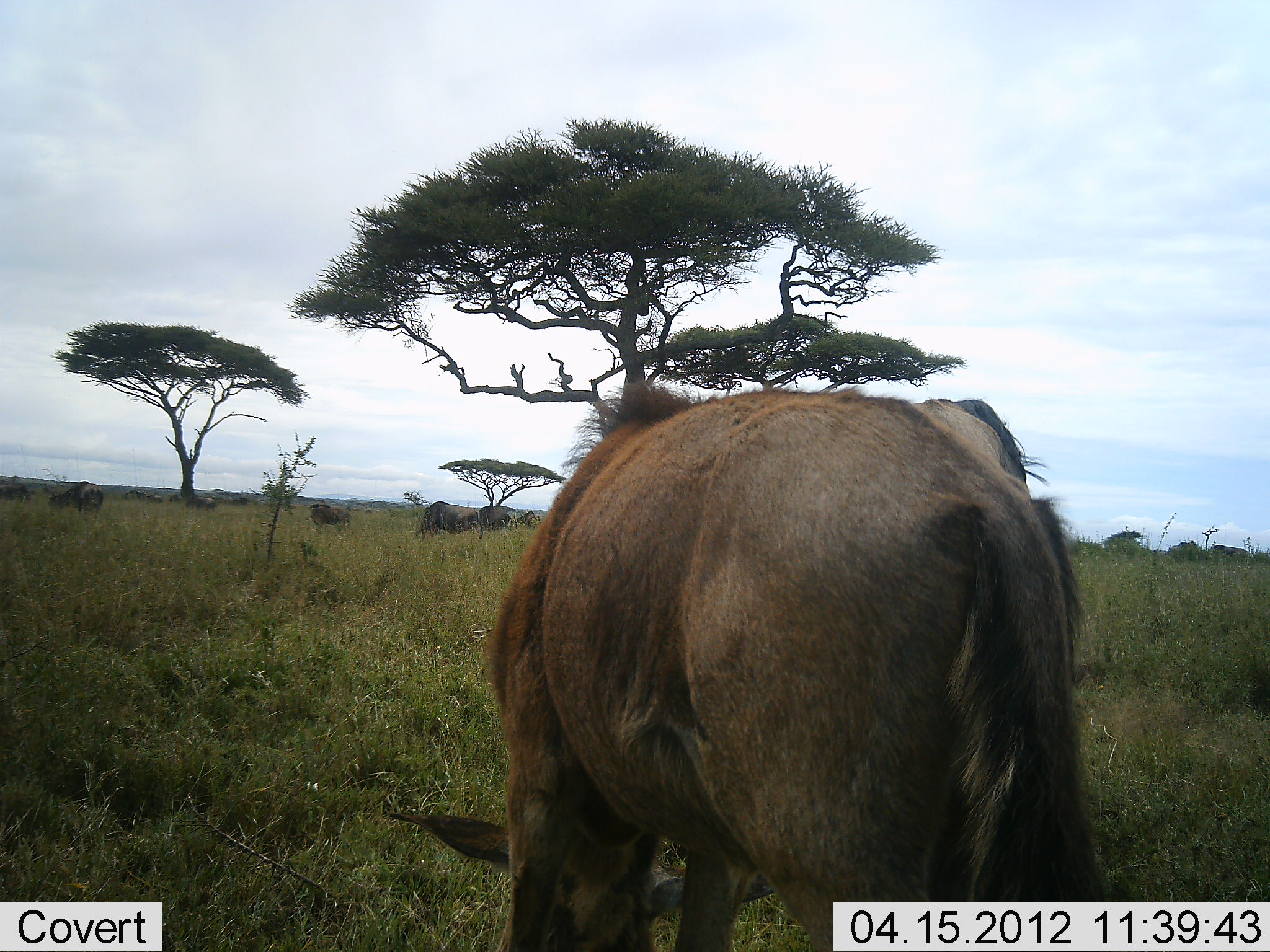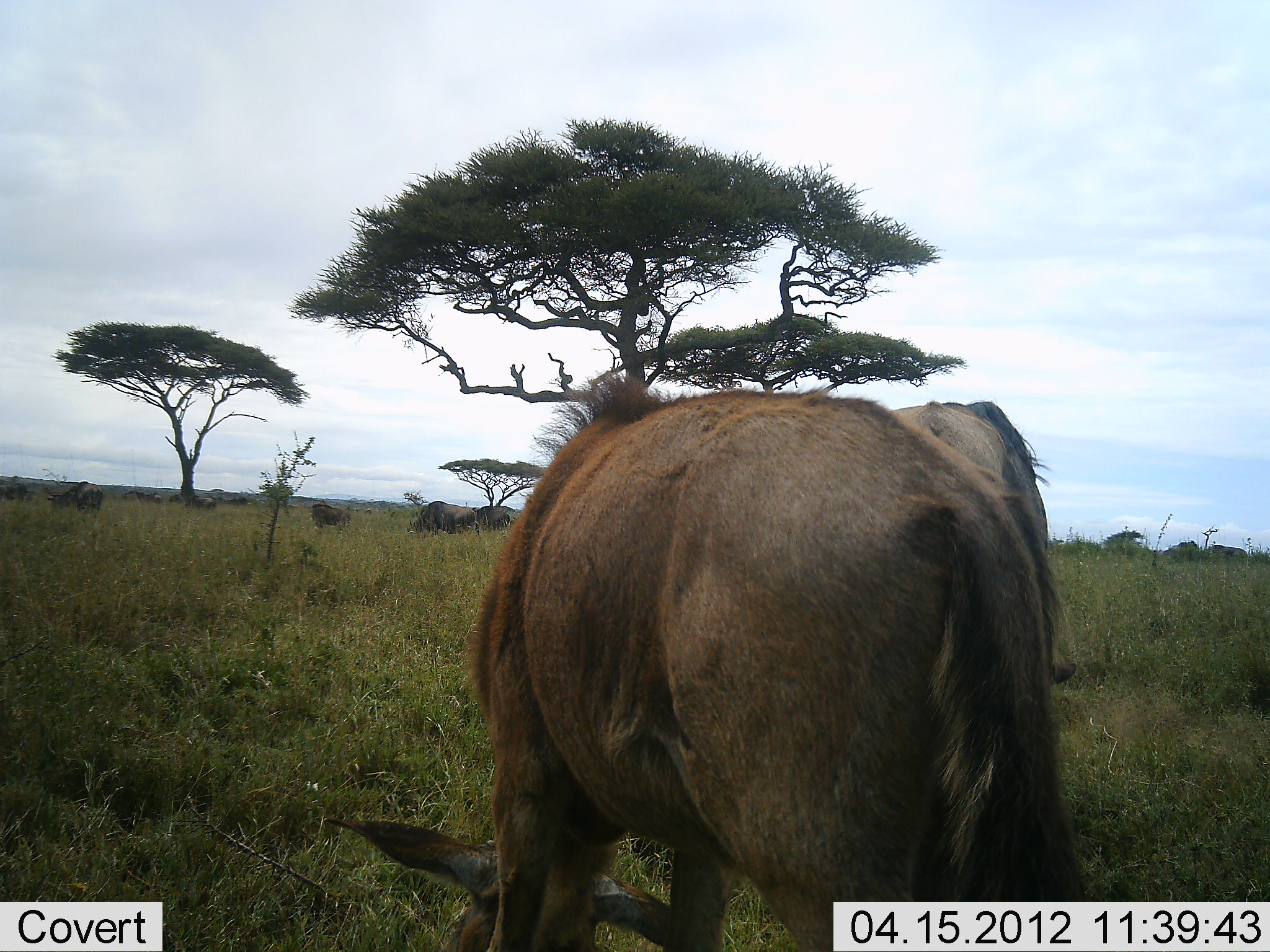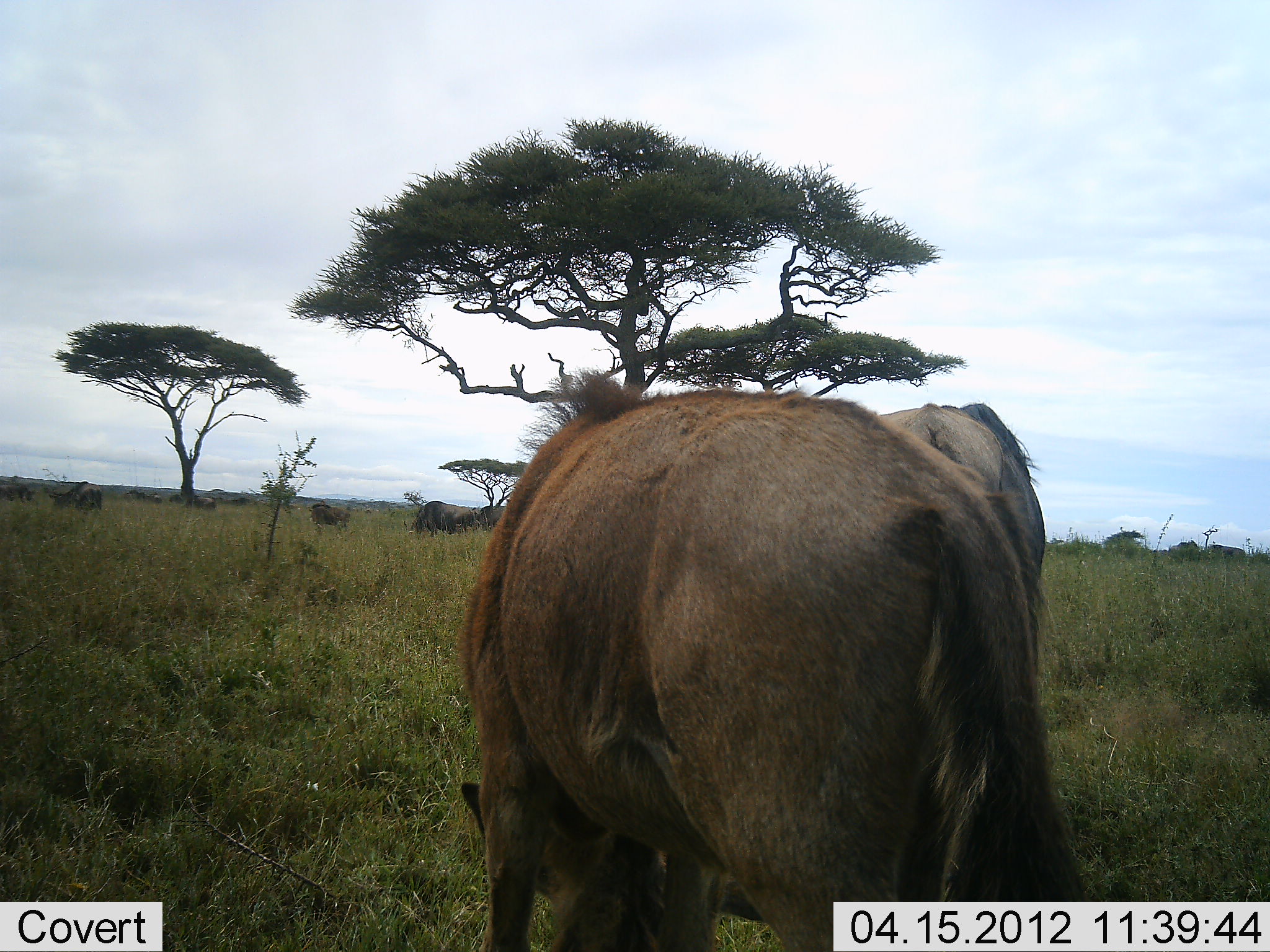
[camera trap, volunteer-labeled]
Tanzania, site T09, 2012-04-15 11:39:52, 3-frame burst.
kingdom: Animalia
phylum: Chordata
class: Mammalia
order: Artiodactyla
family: Bovidae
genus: Connochaetes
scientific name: Connochaetes taurinus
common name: blue wildebeest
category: wildebeest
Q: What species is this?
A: Wildebeest (blue wildebeest) (Connochaetes taurinus).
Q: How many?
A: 8.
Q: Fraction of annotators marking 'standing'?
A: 19%.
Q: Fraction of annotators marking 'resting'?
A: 0%.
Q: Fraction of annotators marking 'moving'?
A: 6%.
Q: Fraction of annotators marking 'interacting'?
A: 0%.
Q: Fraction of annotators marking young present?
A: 12%.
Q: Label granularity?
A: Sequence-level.